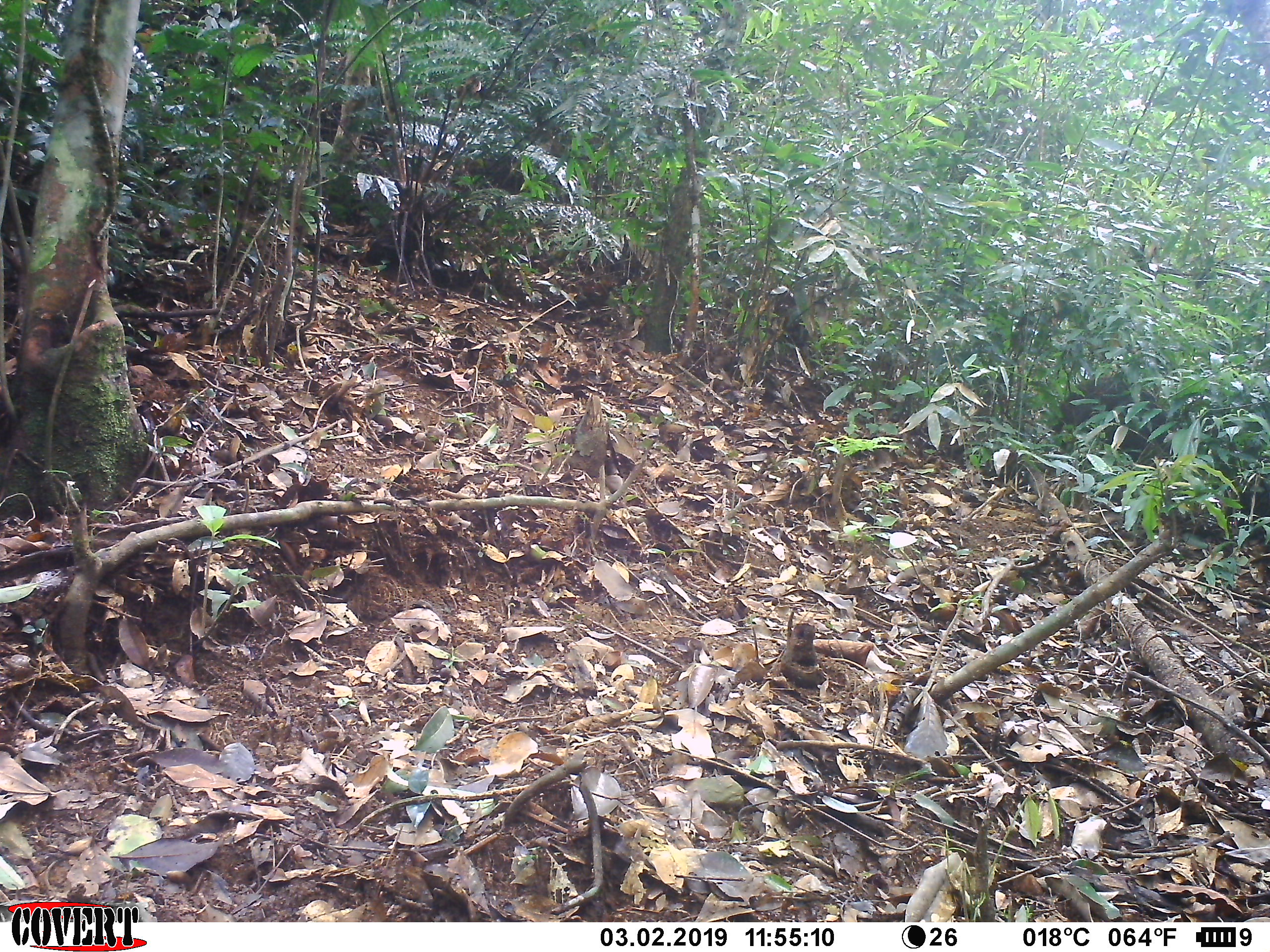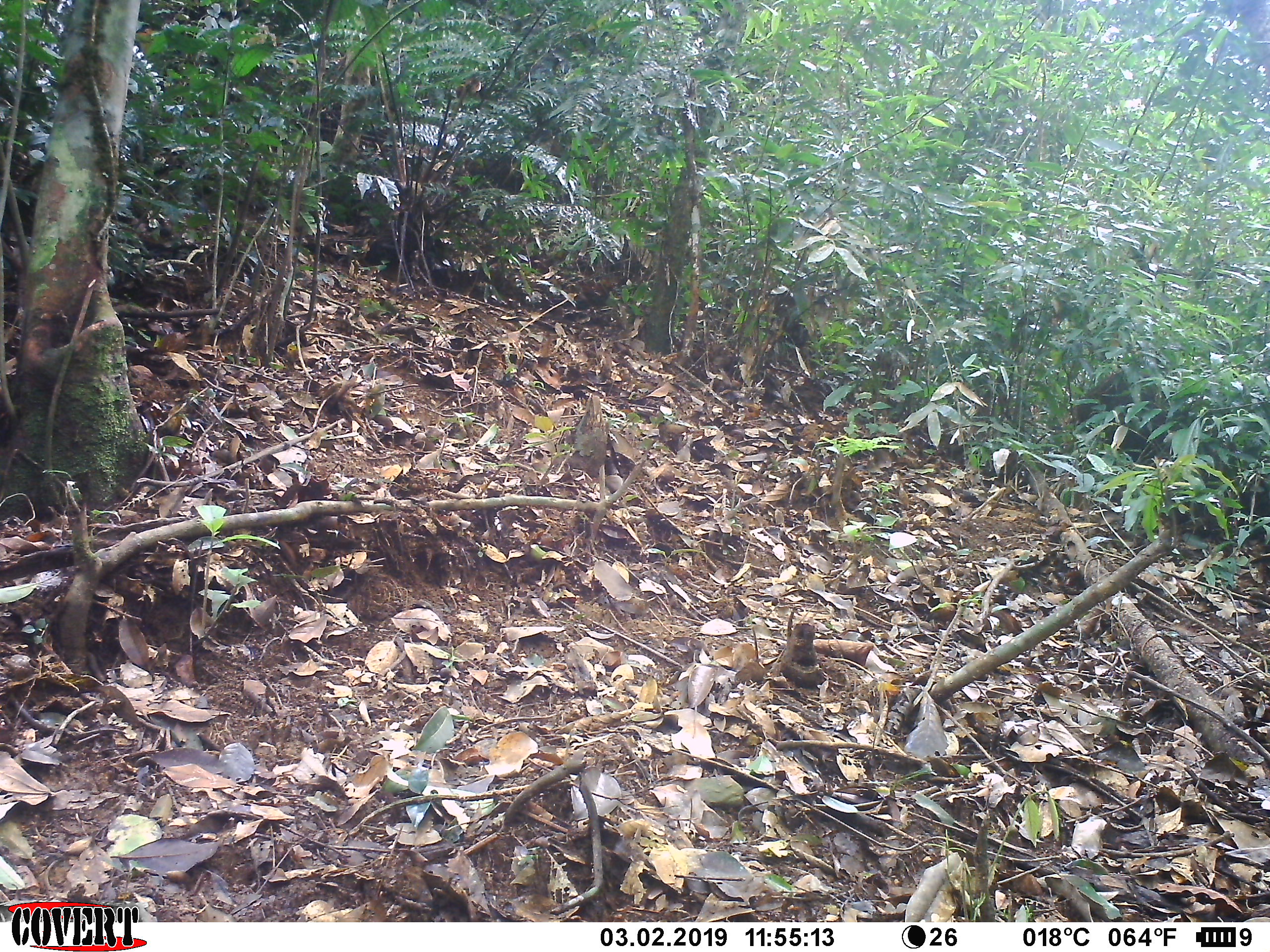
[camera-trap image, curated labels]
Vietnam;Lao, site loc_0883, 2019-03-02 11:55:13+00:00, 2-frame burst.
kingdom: Animalia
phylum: Chordata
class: Mammalia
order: Artiodactyla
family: Suidae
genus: Sus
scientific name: Sus scrofa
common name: eurasian wild pig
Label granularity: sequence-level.